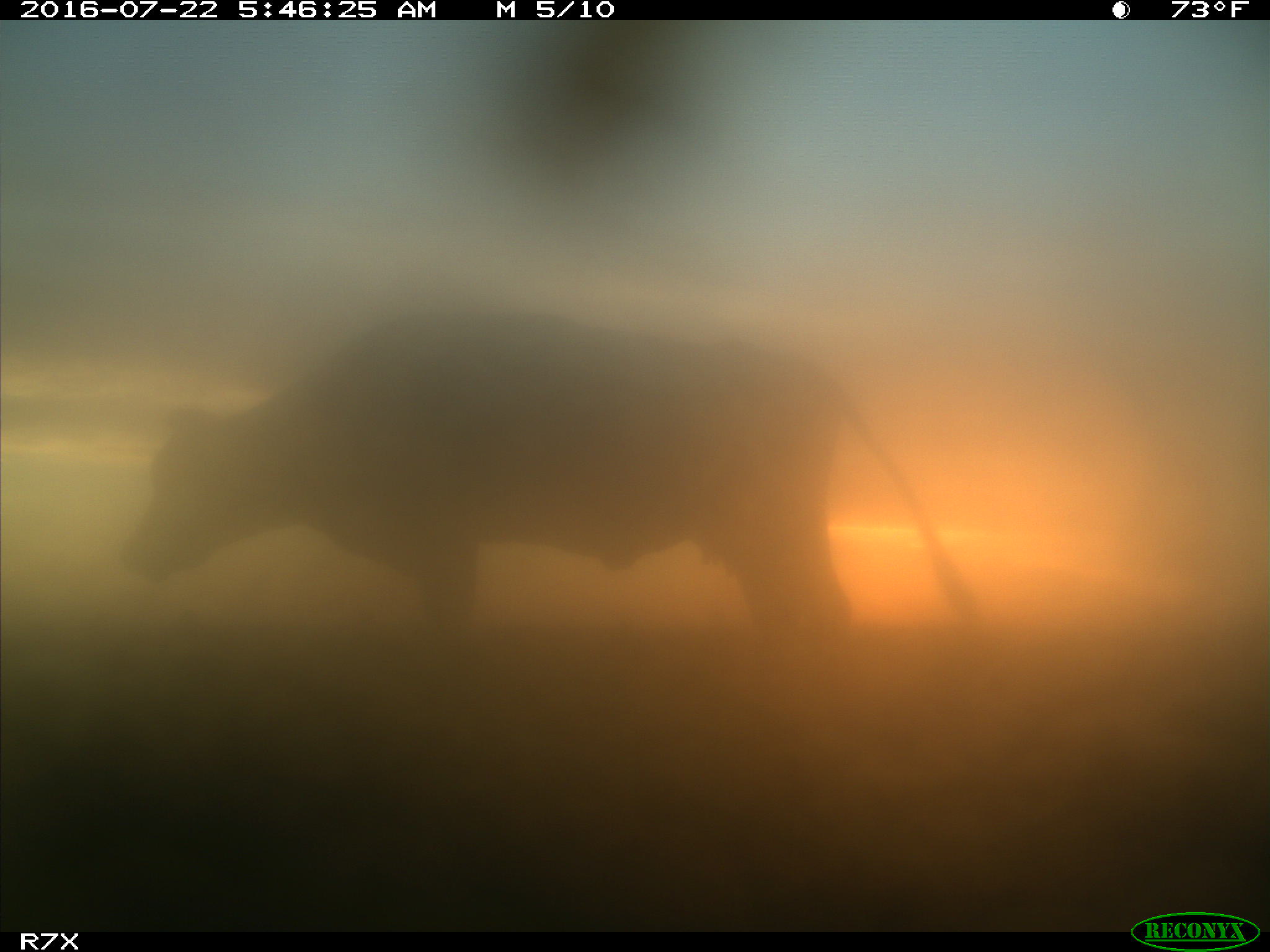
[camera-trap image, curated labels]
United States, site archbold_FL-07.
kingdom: Animalia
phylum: Chordata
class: Mammalia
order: Artiodactyla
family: Bovidae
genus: Bos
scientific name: Bos taurus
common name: domestic cow